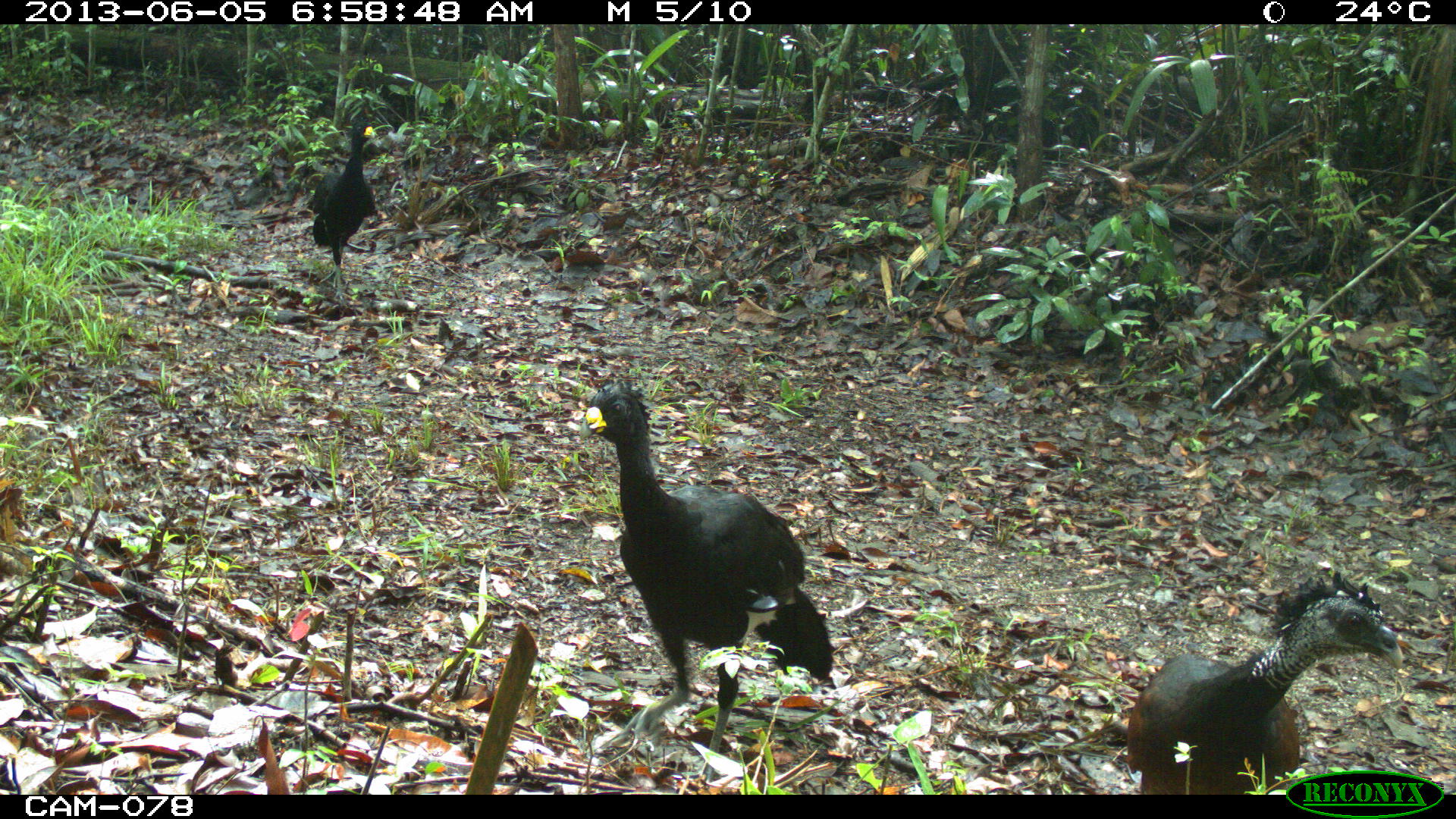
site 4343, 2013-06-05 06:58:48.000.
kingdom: Animalia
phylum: Chordata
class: Aves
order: Galliformes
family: Cracidae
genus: Crax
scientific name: Crax rubra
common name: great curassow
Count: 3.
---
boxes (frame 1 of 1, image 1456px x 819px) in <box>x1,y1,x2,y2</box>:
crax rubra: <box>575,374,834,782</box>; <box>1116,568,1407,794</box>; <box>304,116,377,302</box>